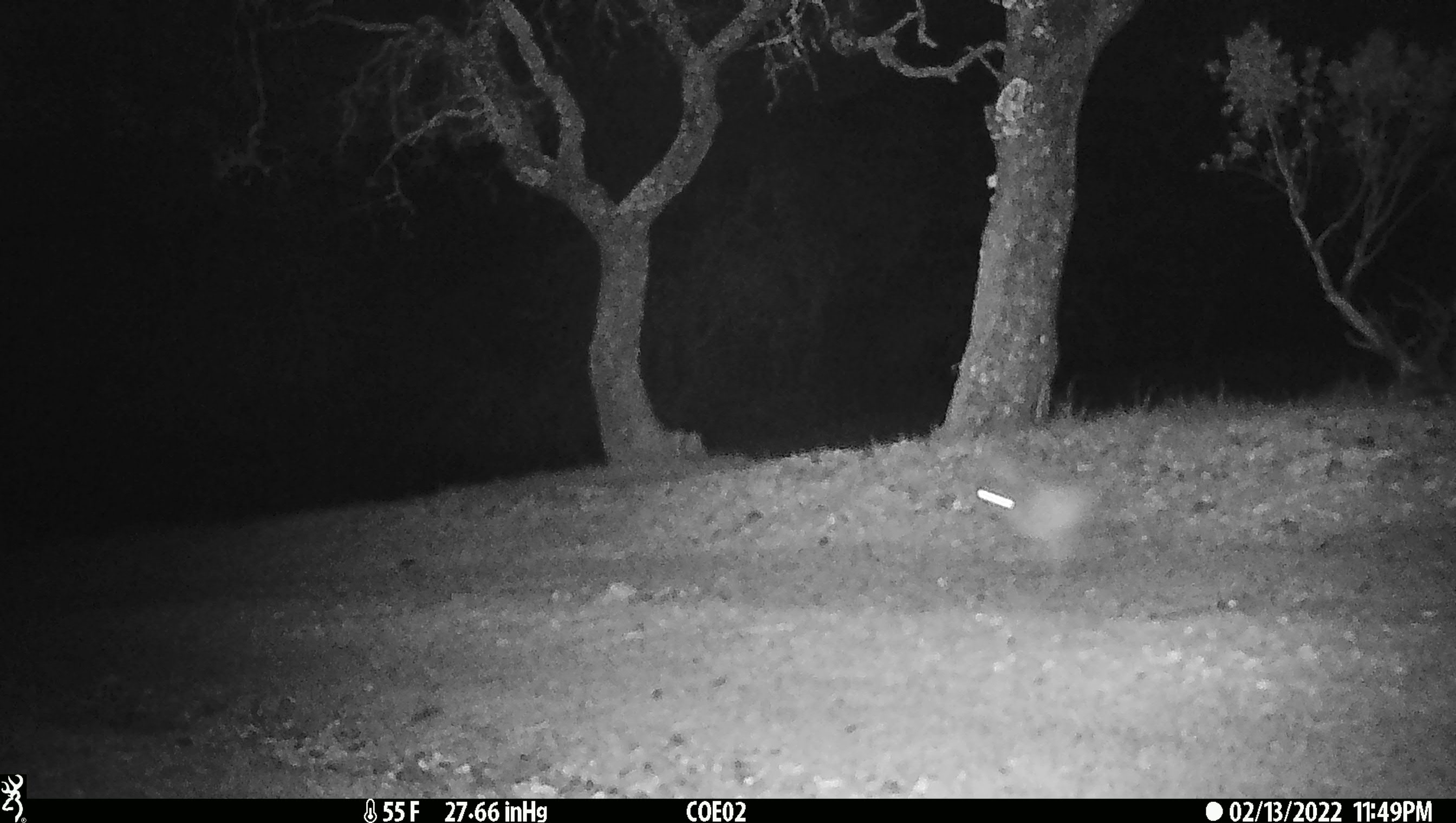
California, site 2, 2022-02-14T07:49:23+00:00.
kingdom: Animalia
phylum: Chordata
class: Mammalia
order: Lagomorpha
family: Leporidae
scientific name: Leporidae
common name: rabbit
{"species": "rabbit (Leporidae)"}